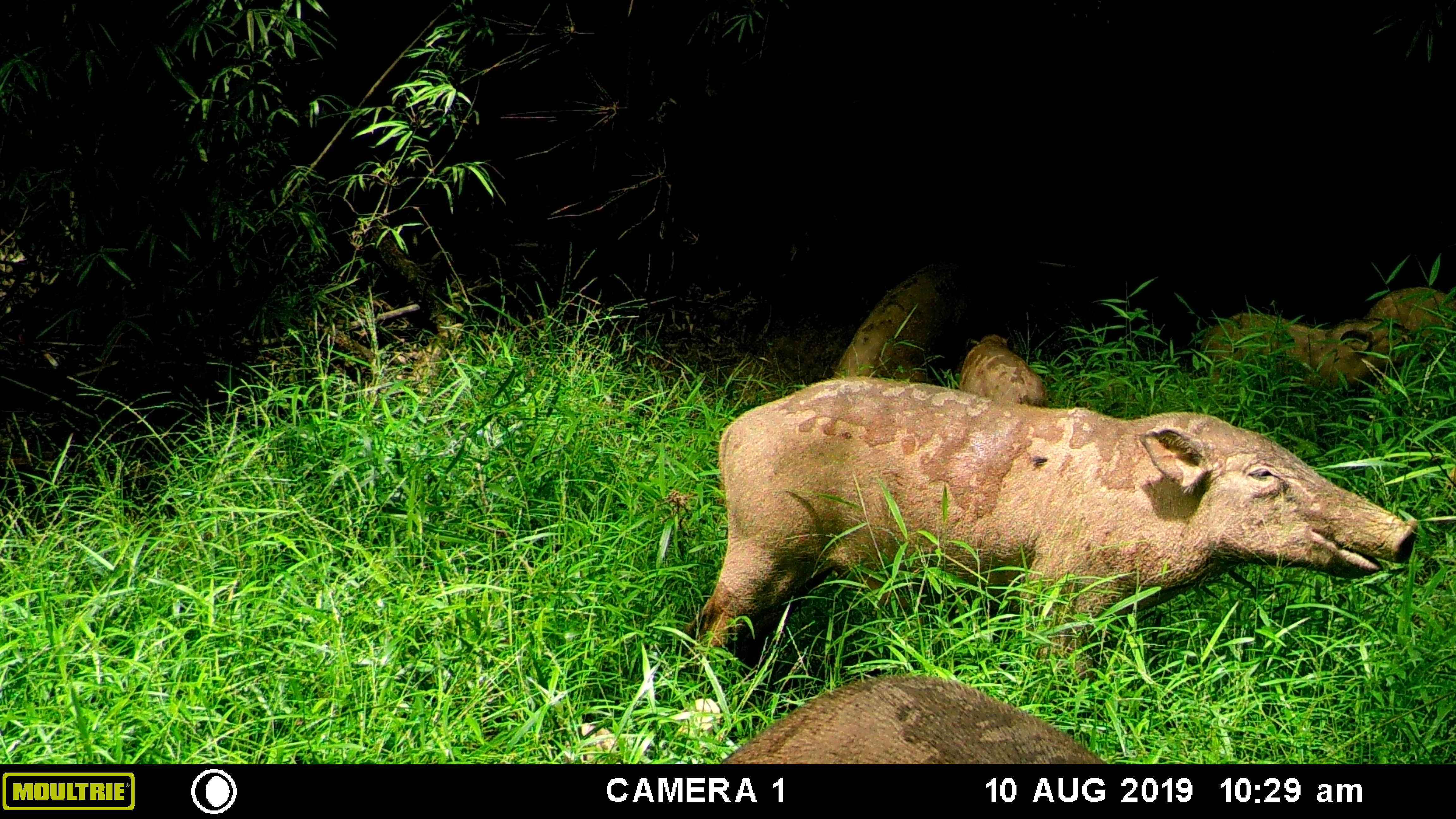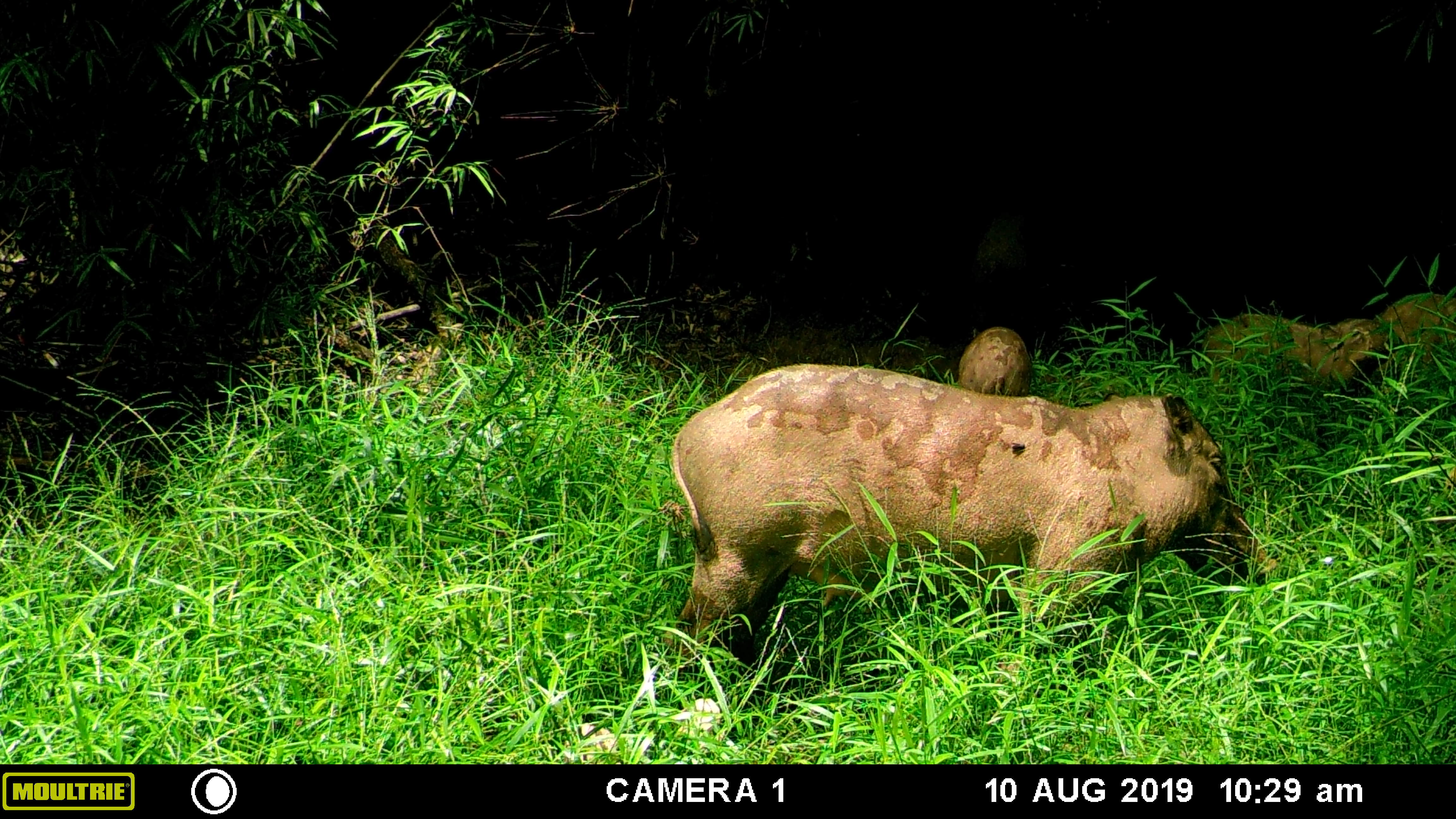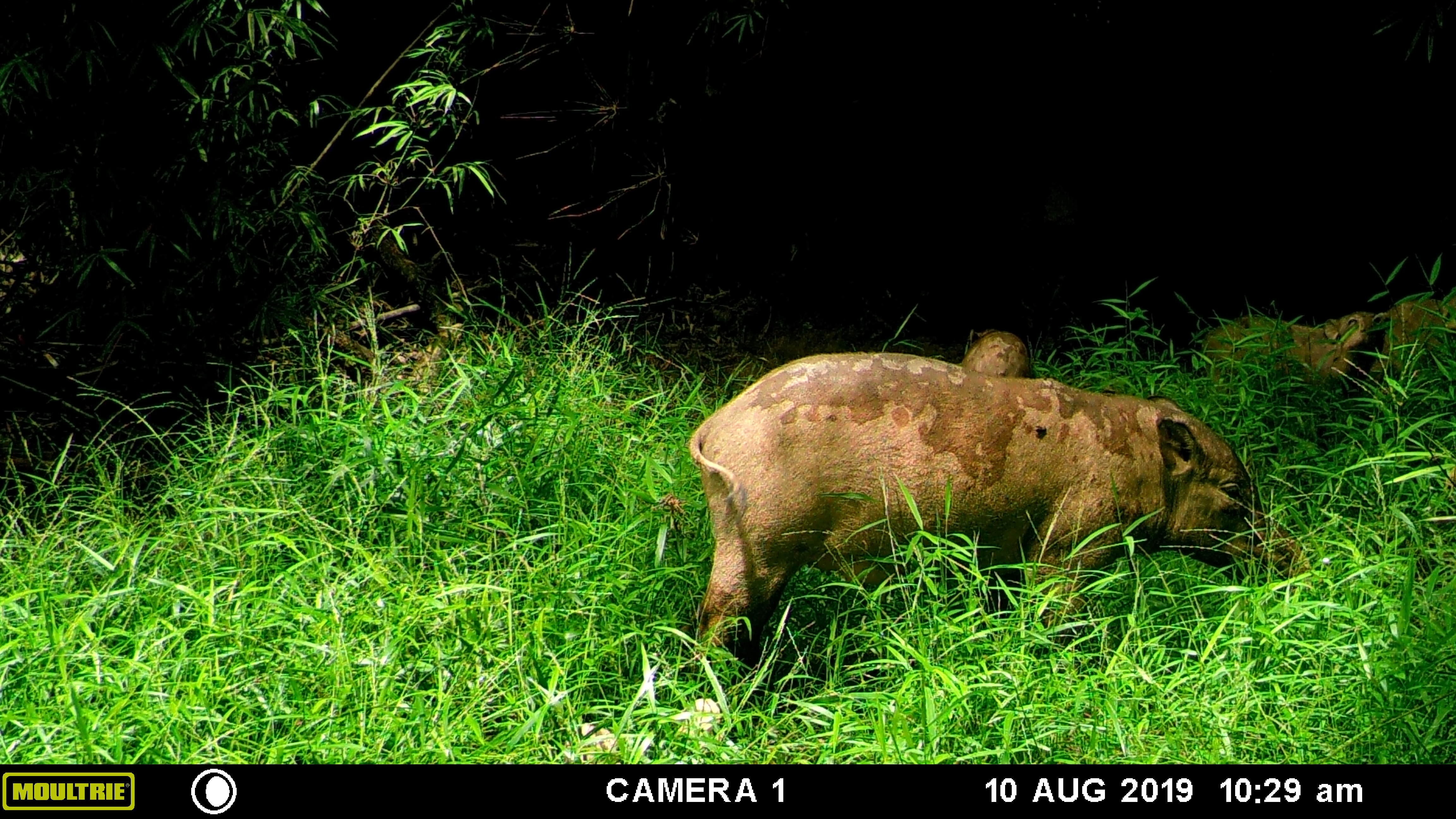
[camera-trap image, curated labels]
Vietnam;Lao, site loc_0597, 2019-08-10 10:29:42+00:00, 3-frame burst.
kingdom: Animalia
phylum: Chordata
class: Mammalia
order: Artiodactyla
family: Suidae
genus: Sus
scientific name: Sus scrofa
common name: eurasian wild pig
Eurasian wild pig (Sus scrofa). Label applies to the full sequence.